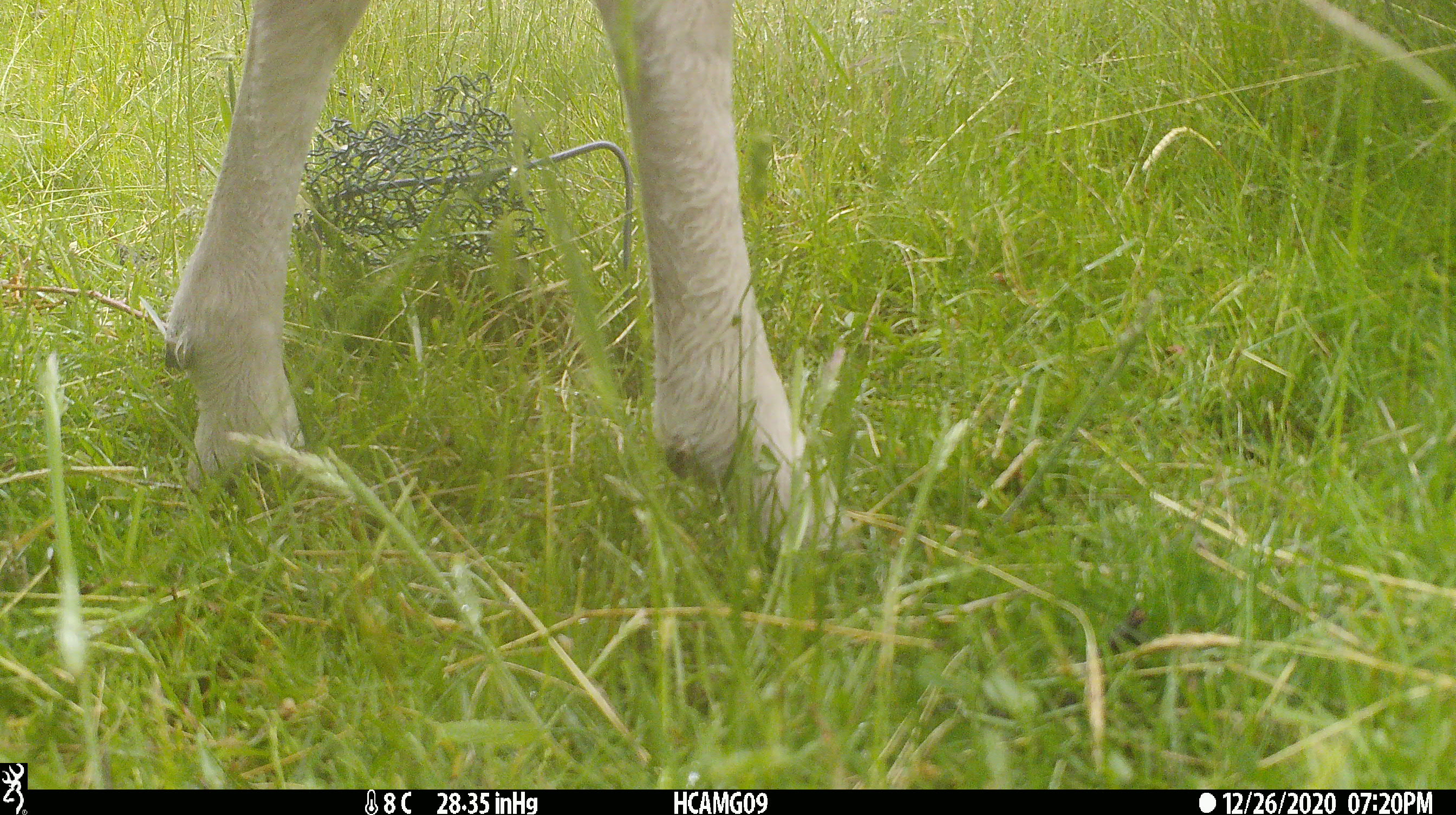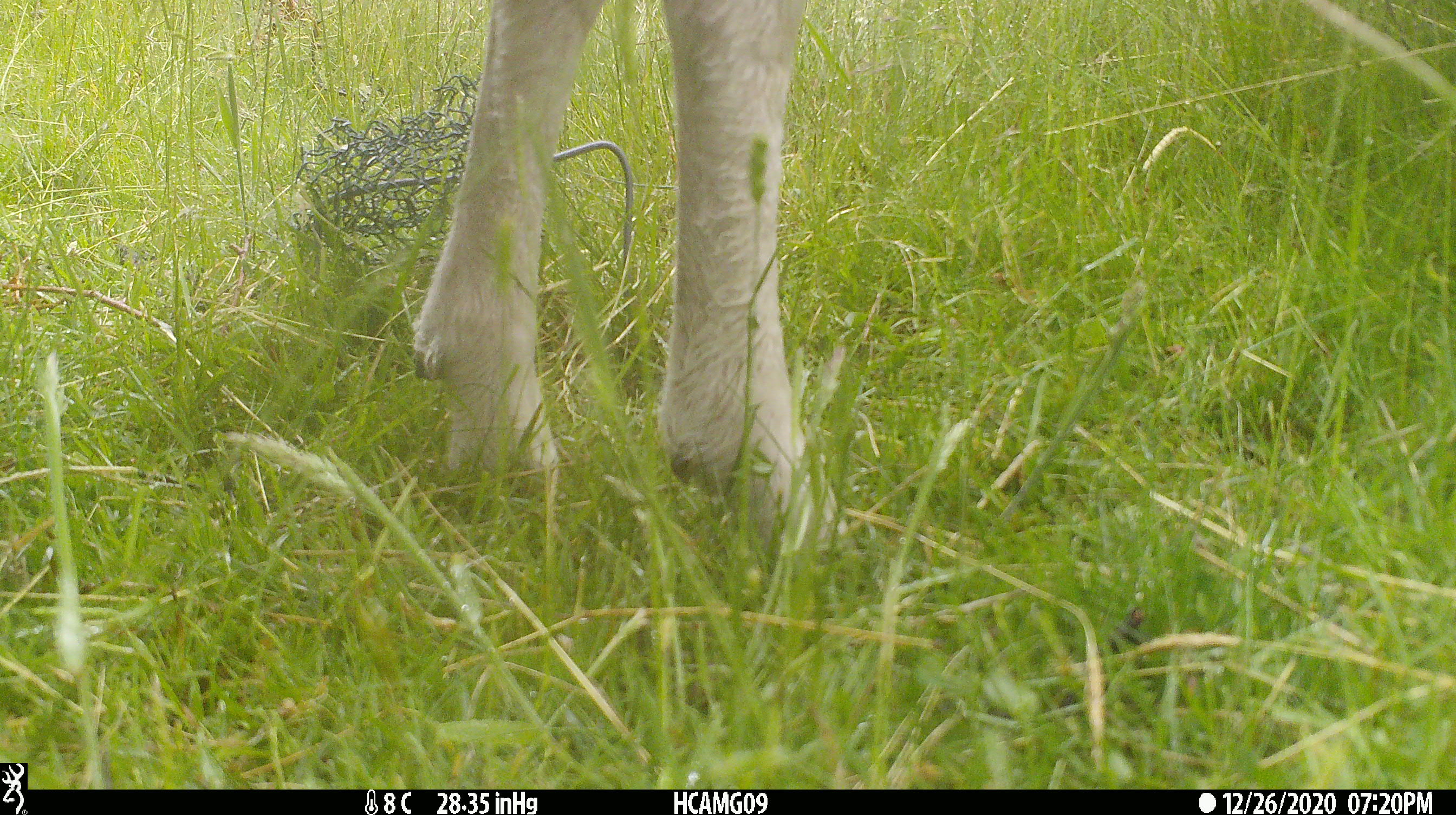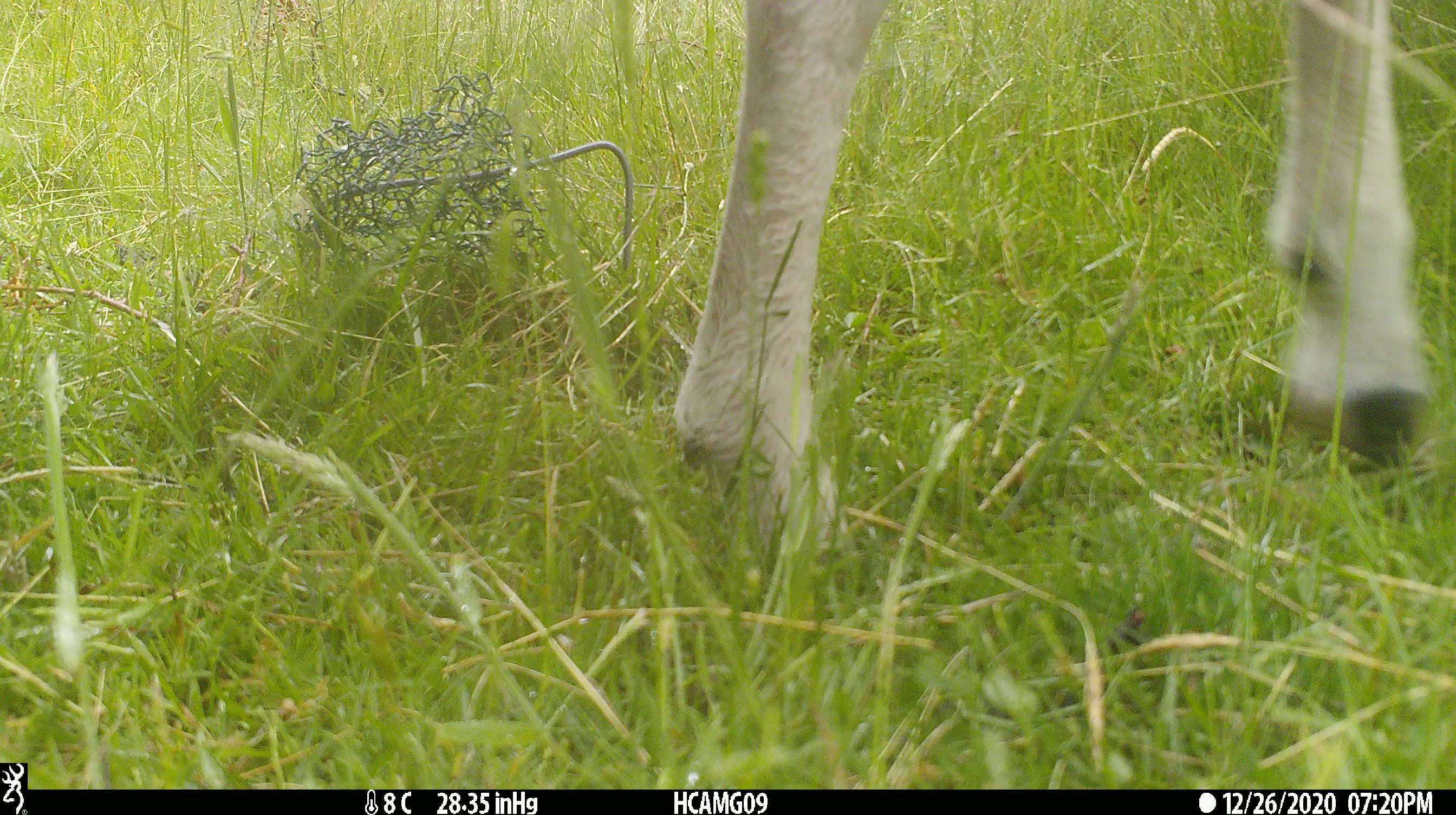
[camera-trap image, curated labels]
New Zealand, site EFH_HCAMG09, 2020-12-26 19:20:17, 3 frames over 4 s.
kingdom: Animalia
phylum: Chordata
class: Mammalia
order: Artiodactyla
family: Bovidae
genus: Ovis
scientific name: Ovis aries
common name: domestic sheep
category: sheep